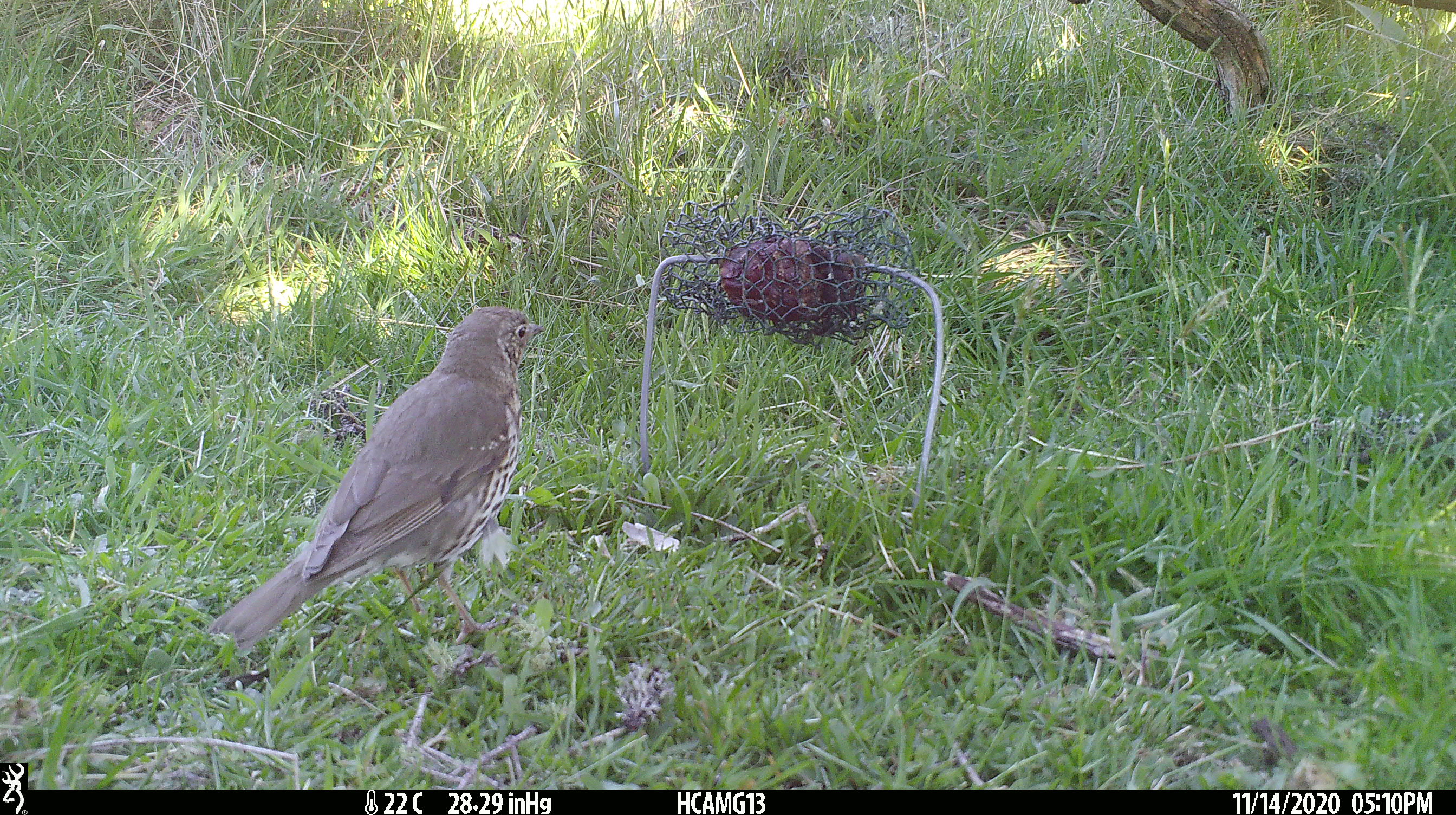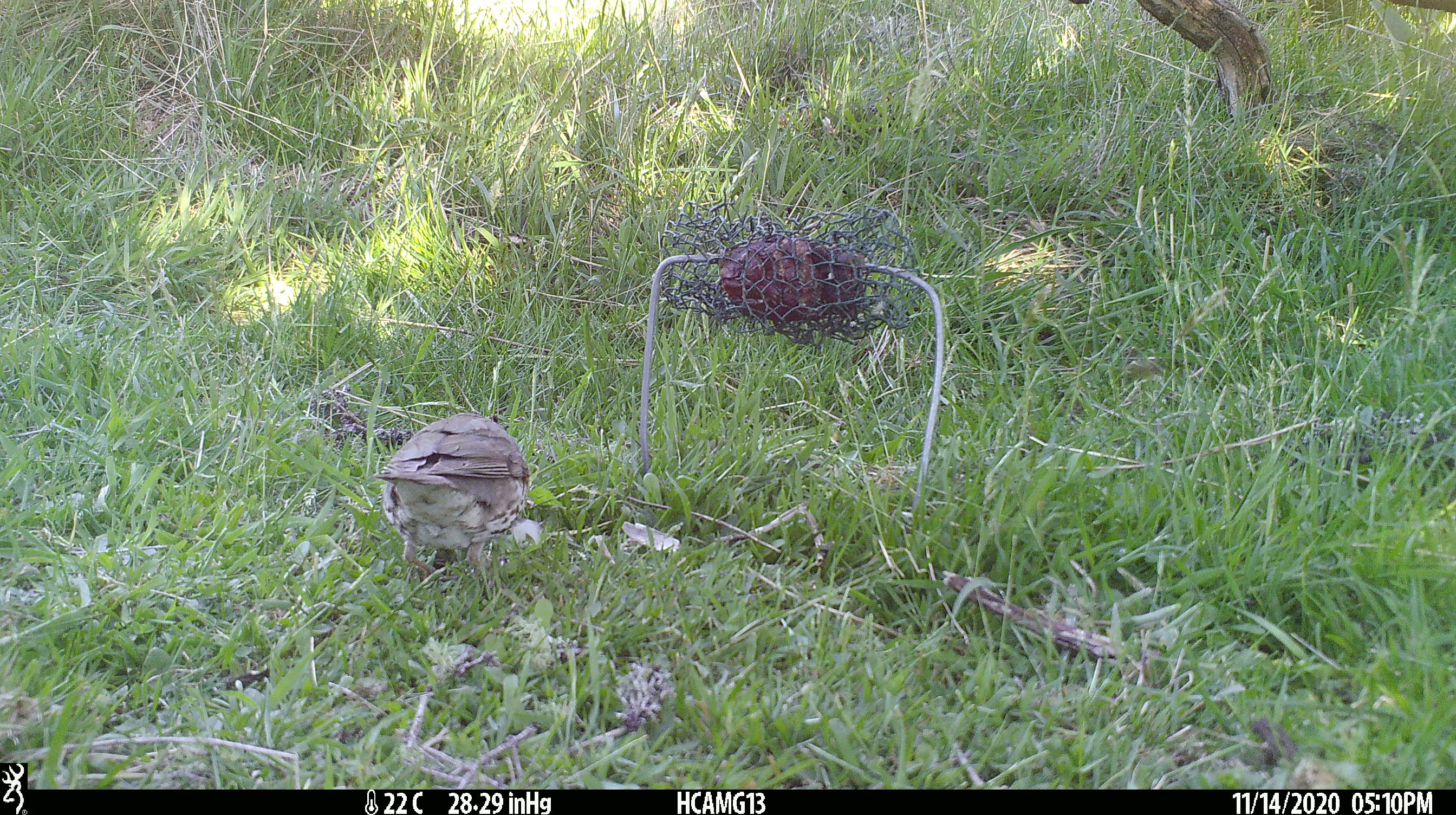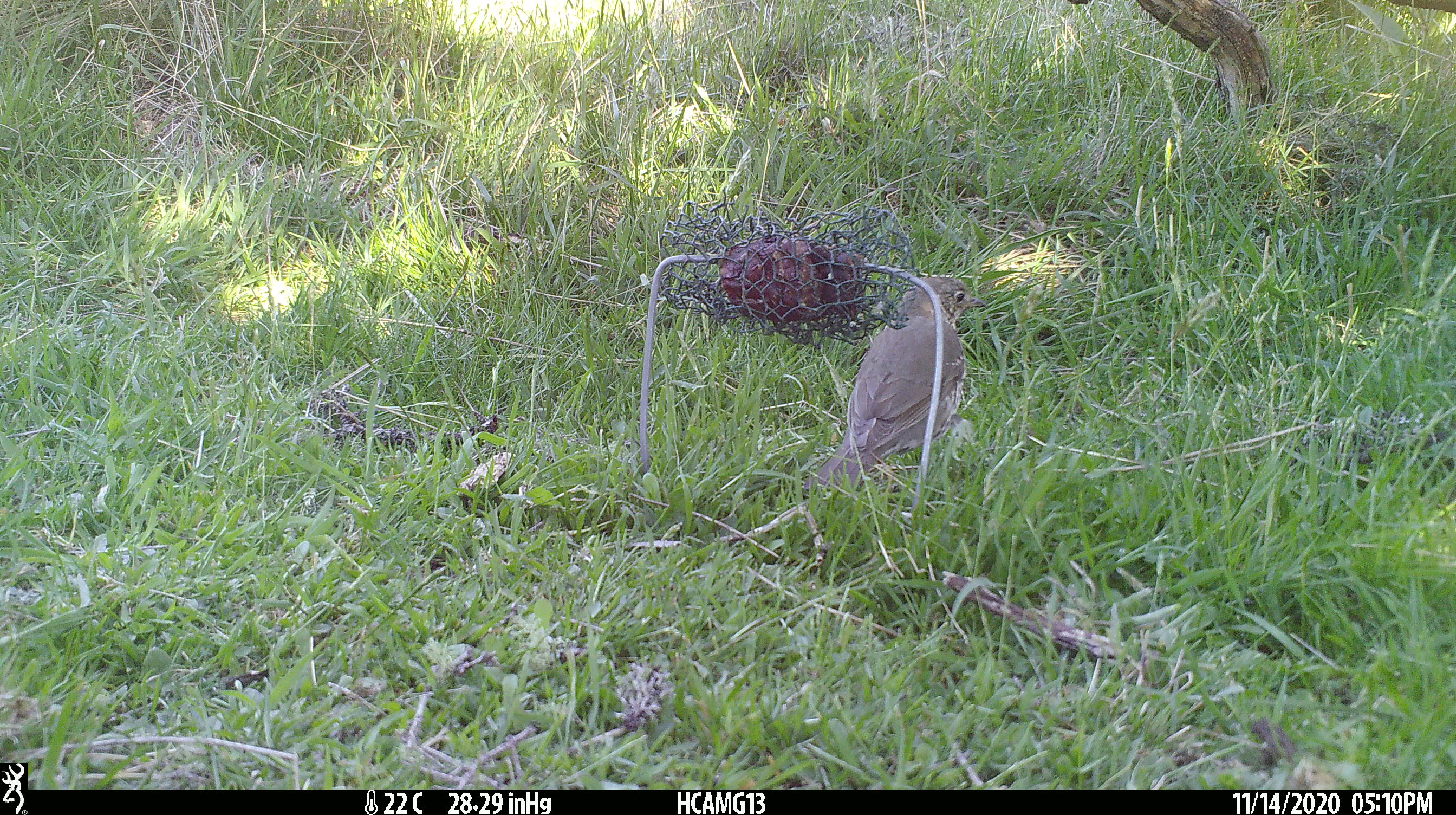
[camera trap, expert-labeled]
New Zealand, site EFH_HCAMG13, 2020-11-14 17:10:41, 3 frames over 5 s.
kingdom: Animalia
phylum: Chordata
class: Aves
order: Passeriformes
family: Turdidae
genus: Turdus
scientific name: Turdus philomelos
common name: song thrush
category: thrush